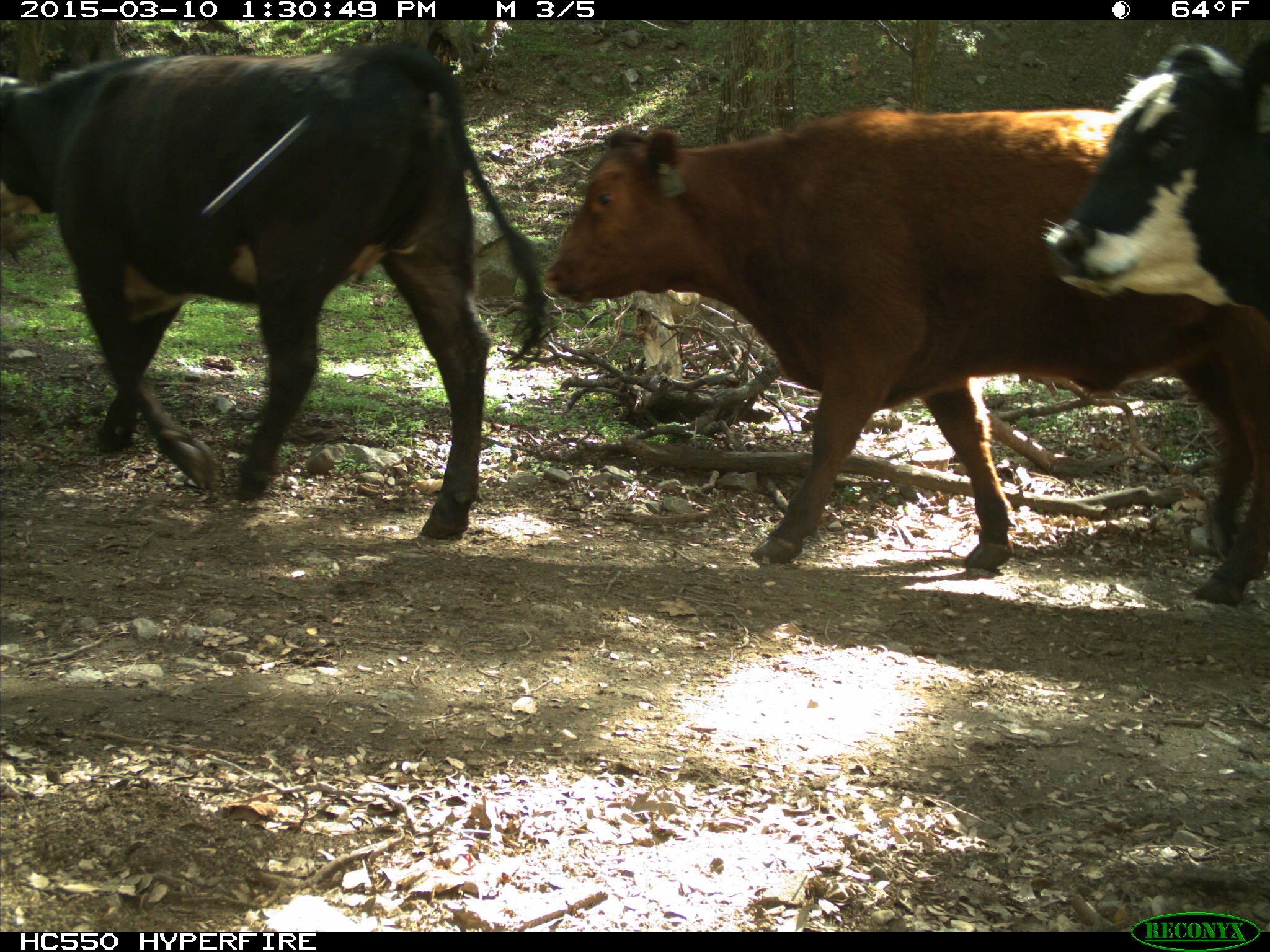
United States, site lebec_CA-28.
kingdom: Animalia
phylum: Chordata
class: Mammalia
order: Artiodactyla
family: Bovidae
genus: Bos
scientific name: Bos taurus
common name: domestic cow